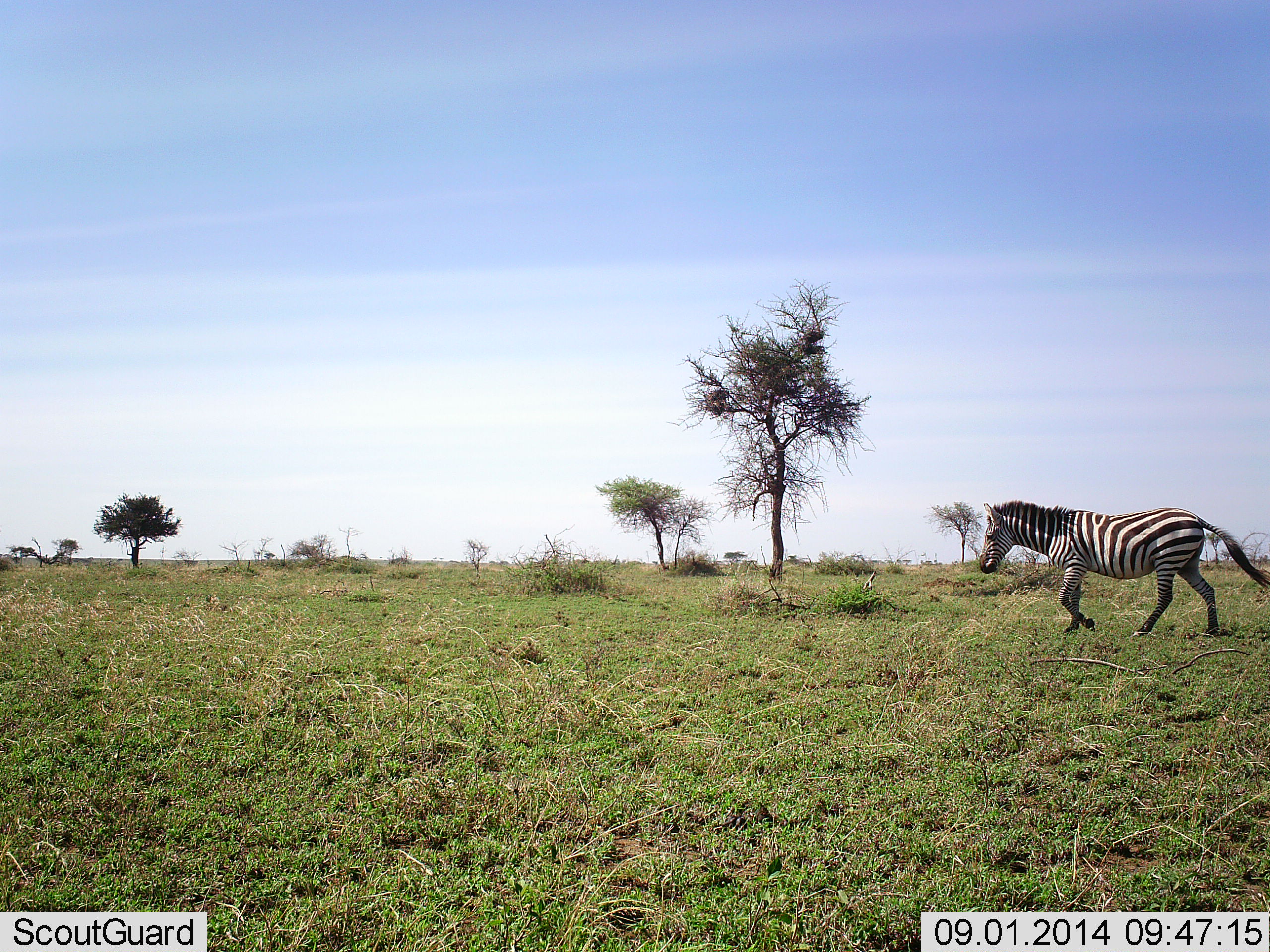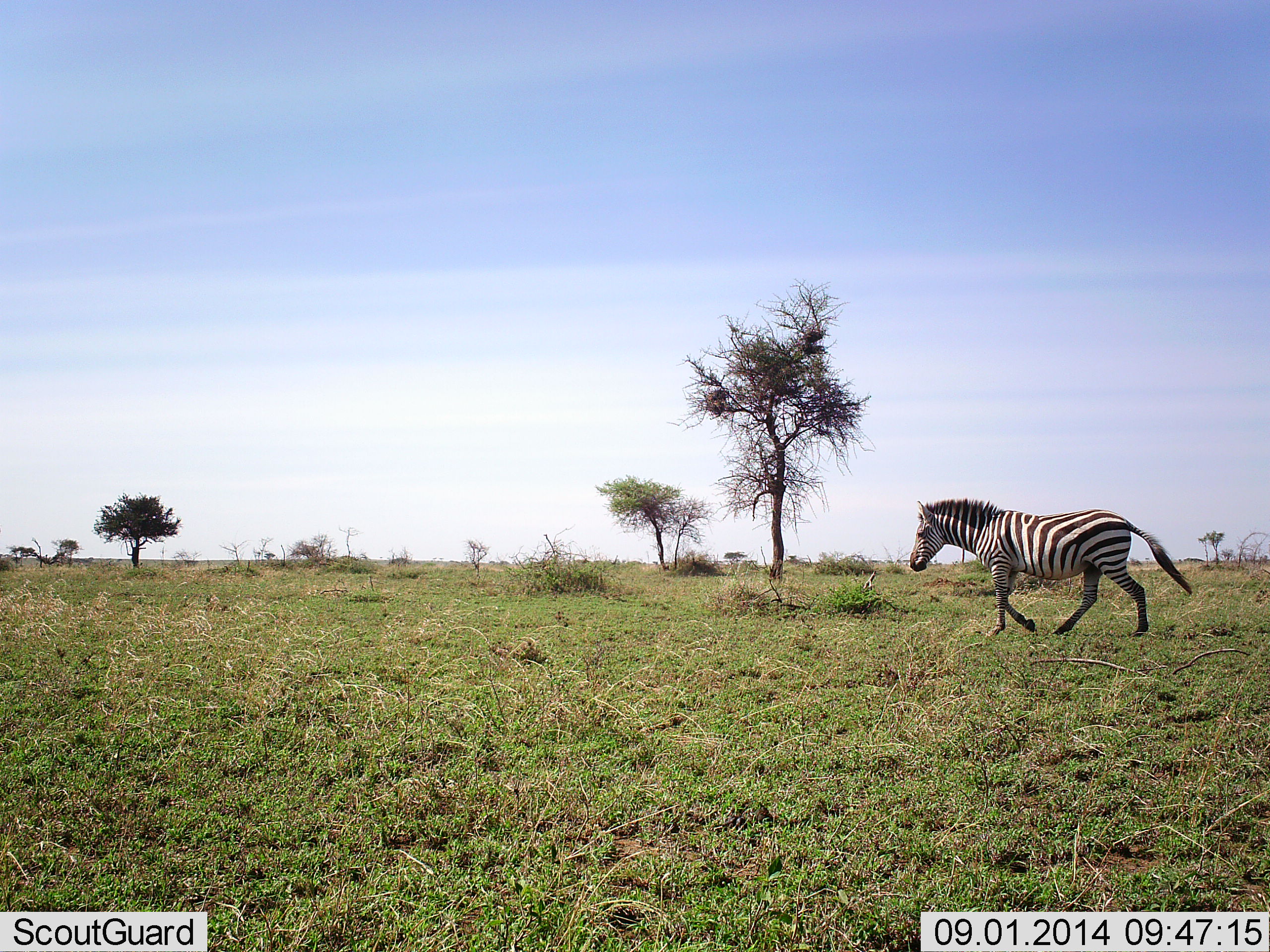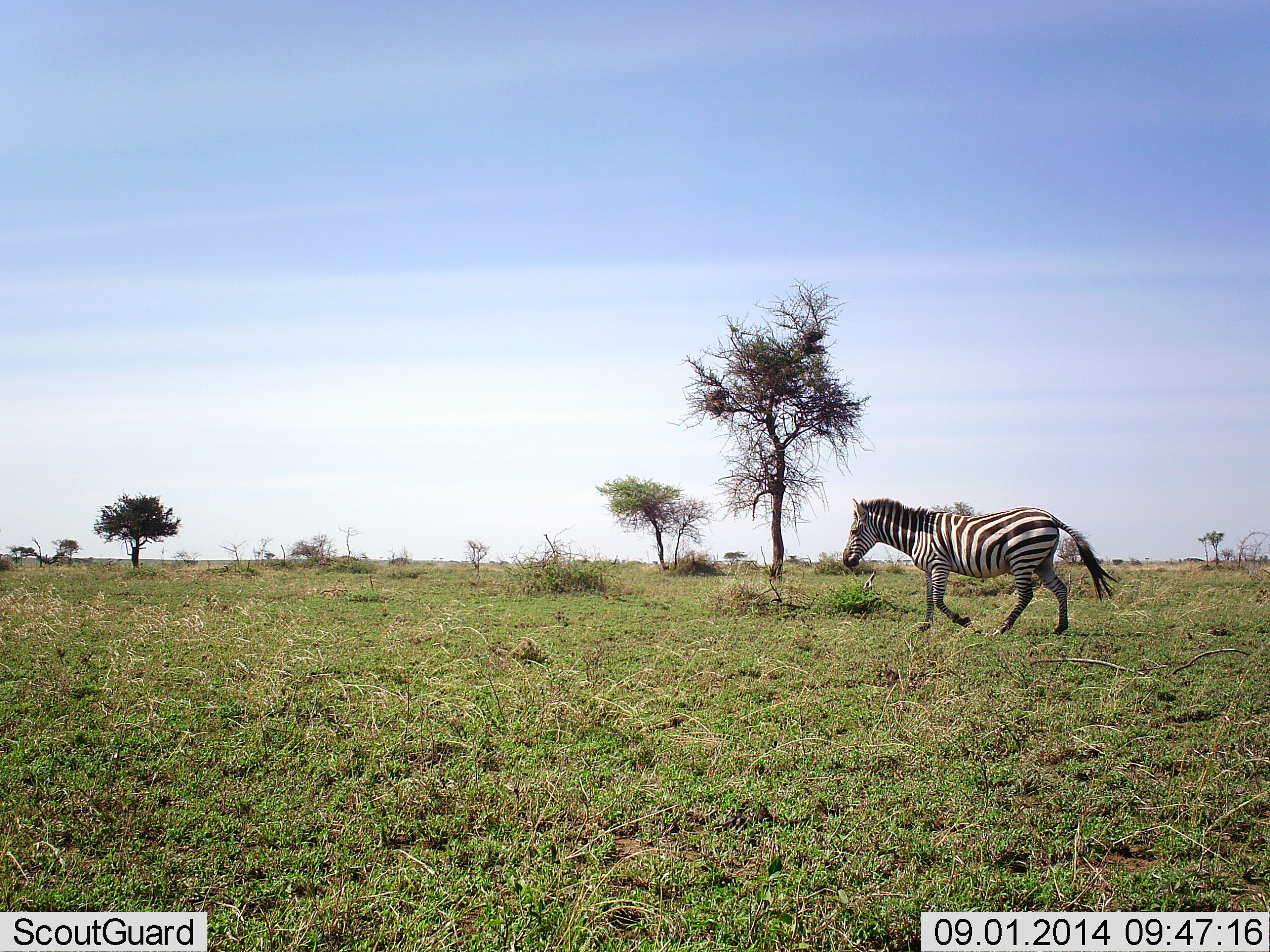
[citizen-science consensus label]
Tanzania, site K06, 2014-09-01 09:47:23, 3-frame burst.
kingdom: Animalia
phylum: Chordata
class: Mammalia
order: Perissodactyla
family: Equidae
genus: Equus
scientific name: Equus quagga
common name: plains zebra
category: zebra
Zebra (plains zebra) (Equus quagga), count 1. Behavior (volunteer vote fractions): standing 0%, resting 0%, moving 100%, interacting 0%. Young present (vote fraction): 0%. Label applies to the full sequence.